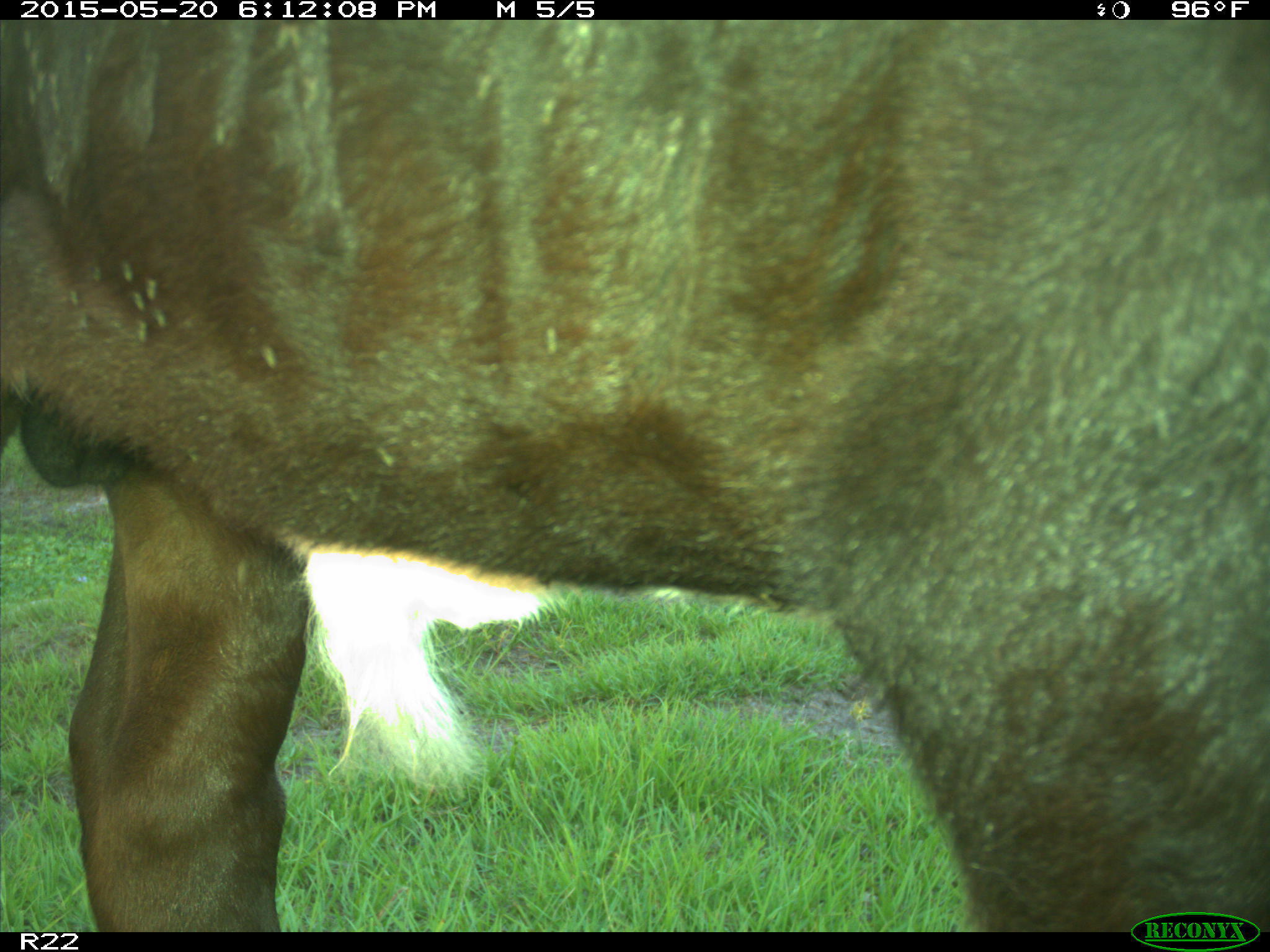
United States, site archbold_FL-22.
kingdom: Animalia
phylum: Chordata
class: Mammalia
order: Artiodactyla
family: Bovidae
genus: Bos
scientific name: Bos taurus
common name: domestic cow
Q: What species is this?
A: Bos taurus (domestic cow).